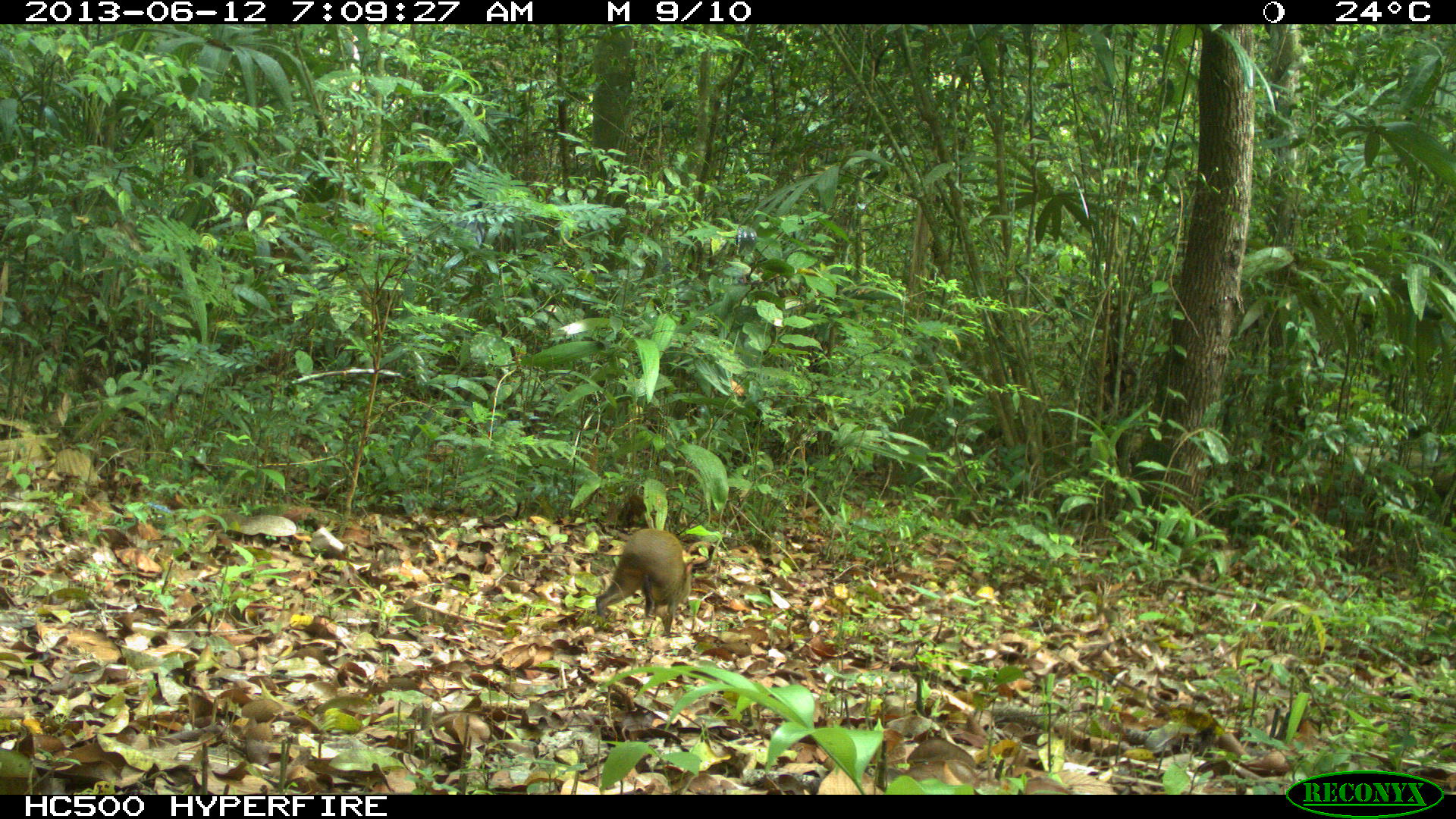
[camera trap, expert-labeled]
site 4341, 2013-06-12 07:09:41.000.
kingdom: Animalia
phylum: Chordata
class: Mammalia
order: Rodentia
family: Dasyproctidae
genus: Dasyprocta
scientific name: Dasyprocta punctata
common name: central american agouti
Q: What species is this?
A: Dasyprocta punctata (central american agouti).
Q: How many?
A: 1.